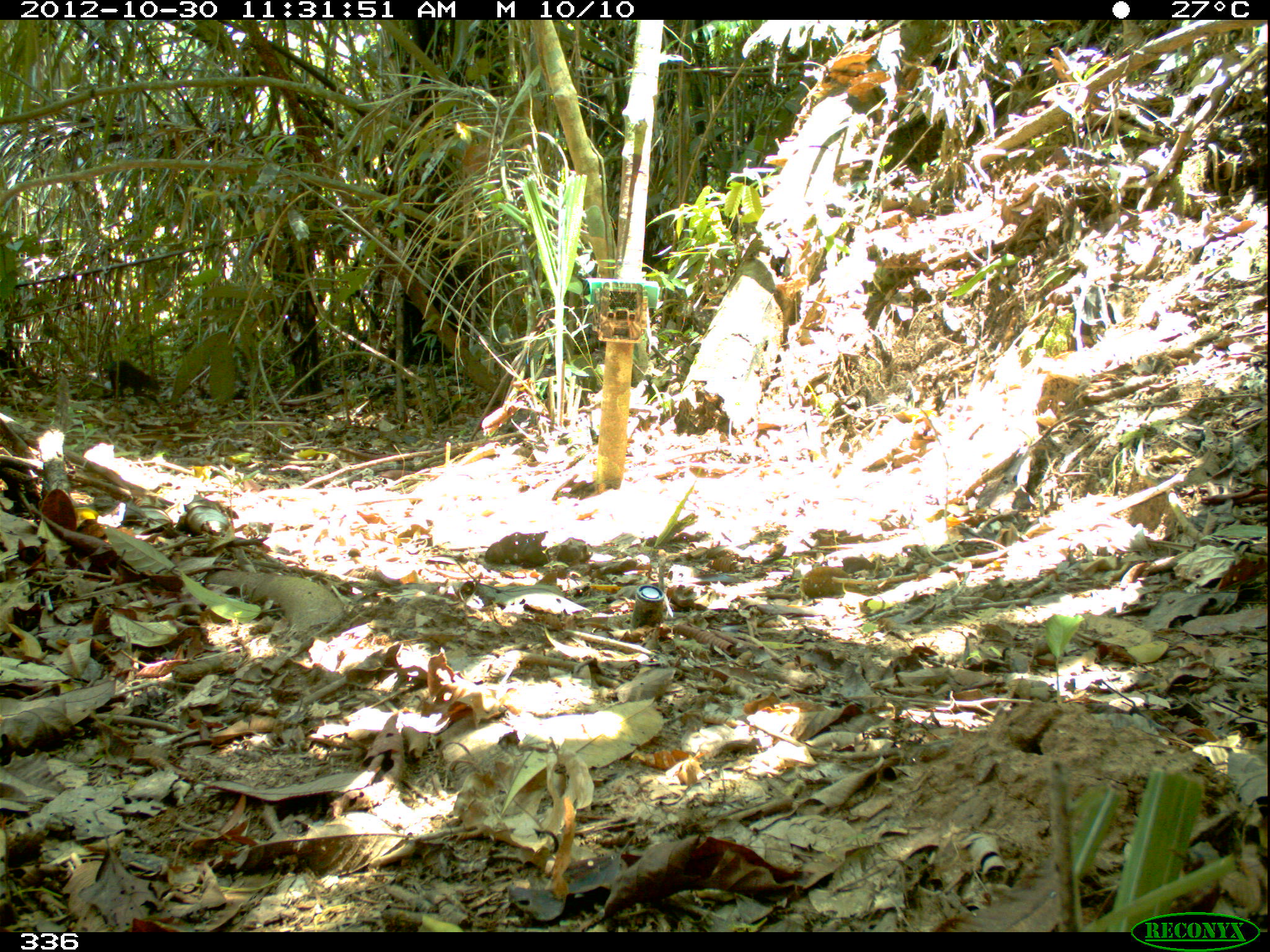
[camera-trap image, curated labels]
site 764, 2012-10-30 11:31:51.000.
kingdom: Animalia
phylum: Chordata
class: Mammalia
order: Rodentia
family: Dasyproctidae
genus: Dasyprocta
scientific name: Dasyprocta punctata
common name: central american agouti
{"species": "Dasyprocta punctata (central american agouti)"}